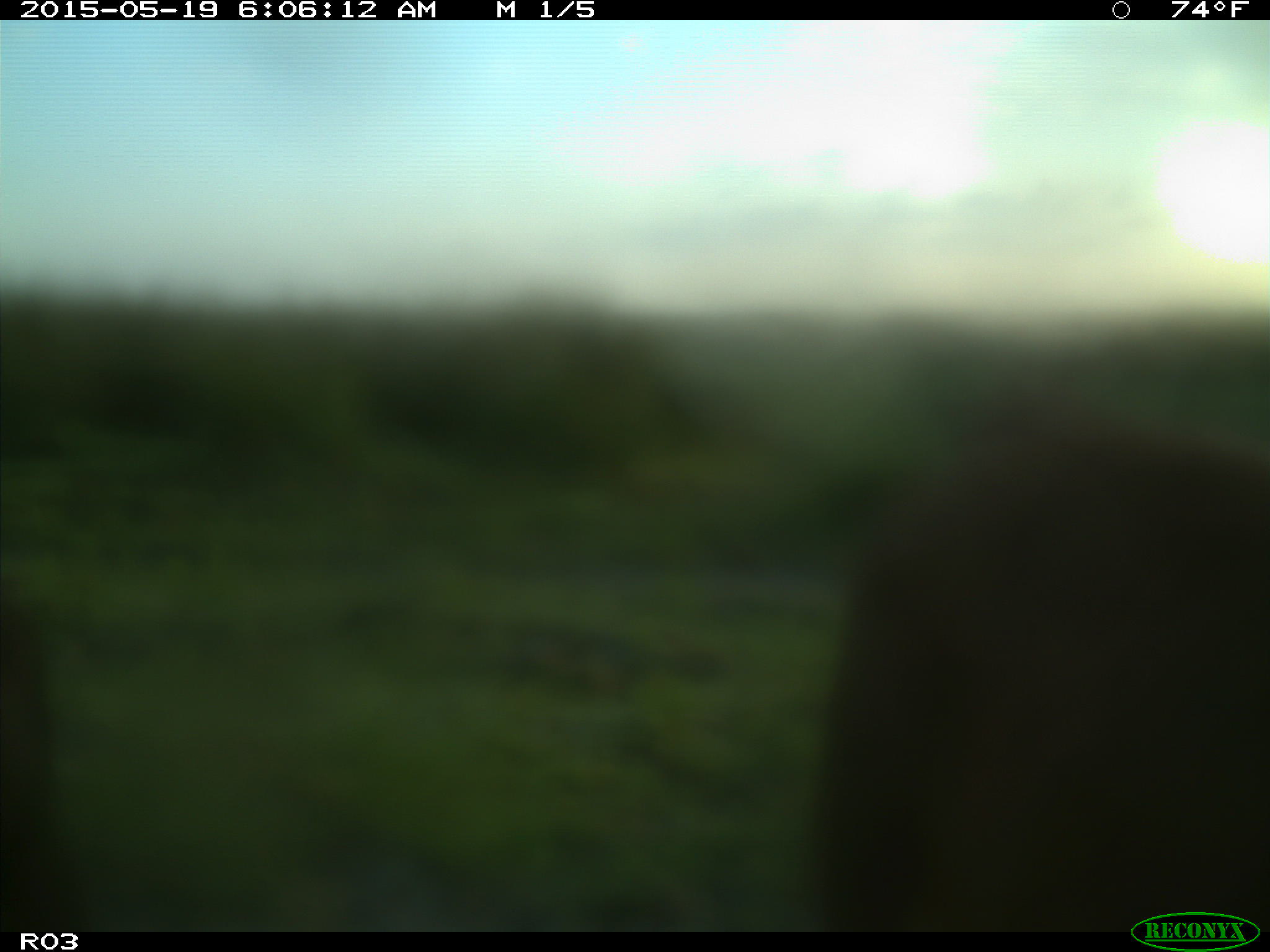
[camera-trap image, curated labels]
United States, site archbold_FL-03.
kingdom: Animalia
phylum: Chordata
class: Mammalia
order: Artiodactyla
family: Bovidae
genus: Bos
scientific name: Bos taurus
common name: domestic cow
Bos taurus (domestic cow).